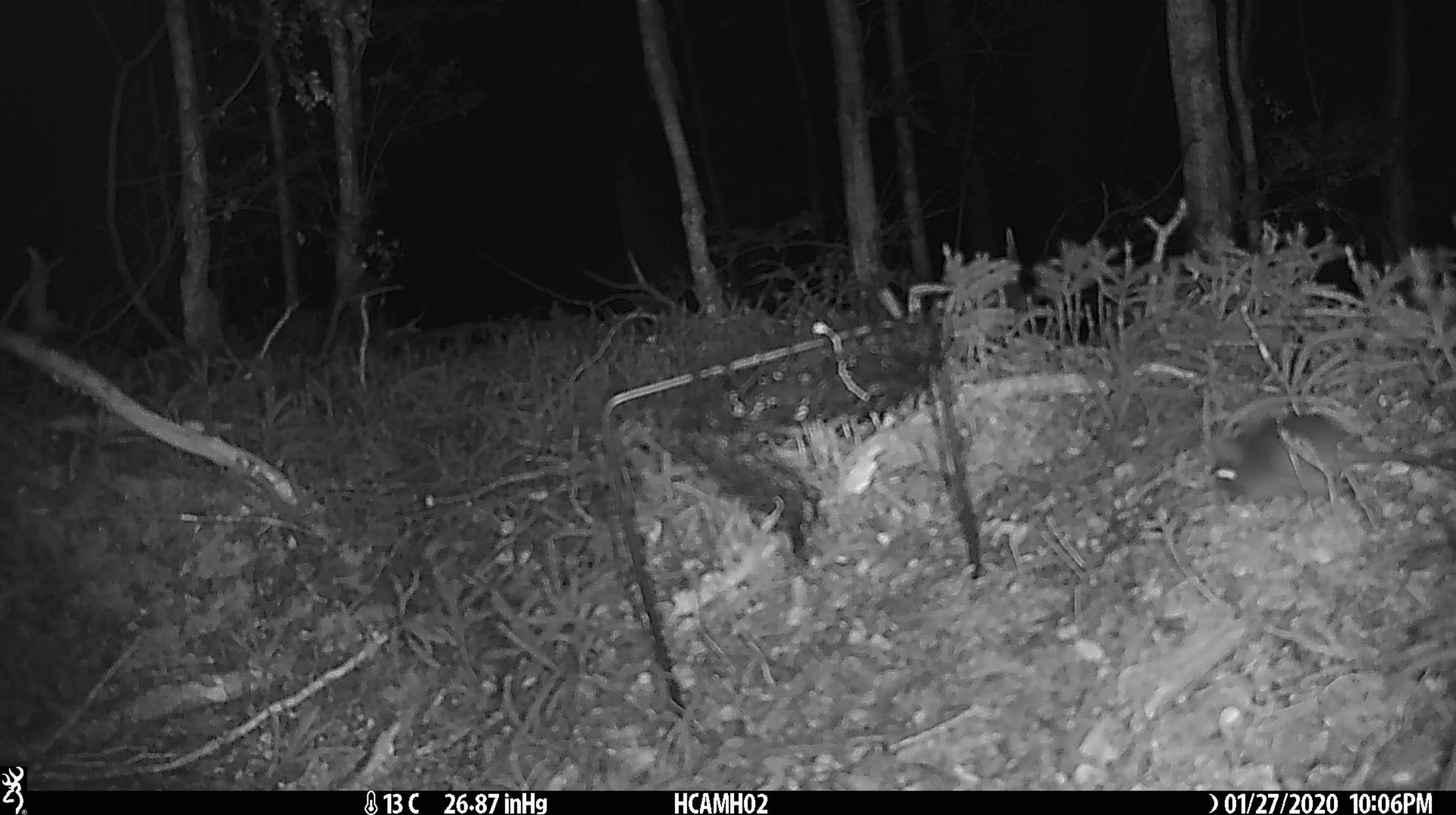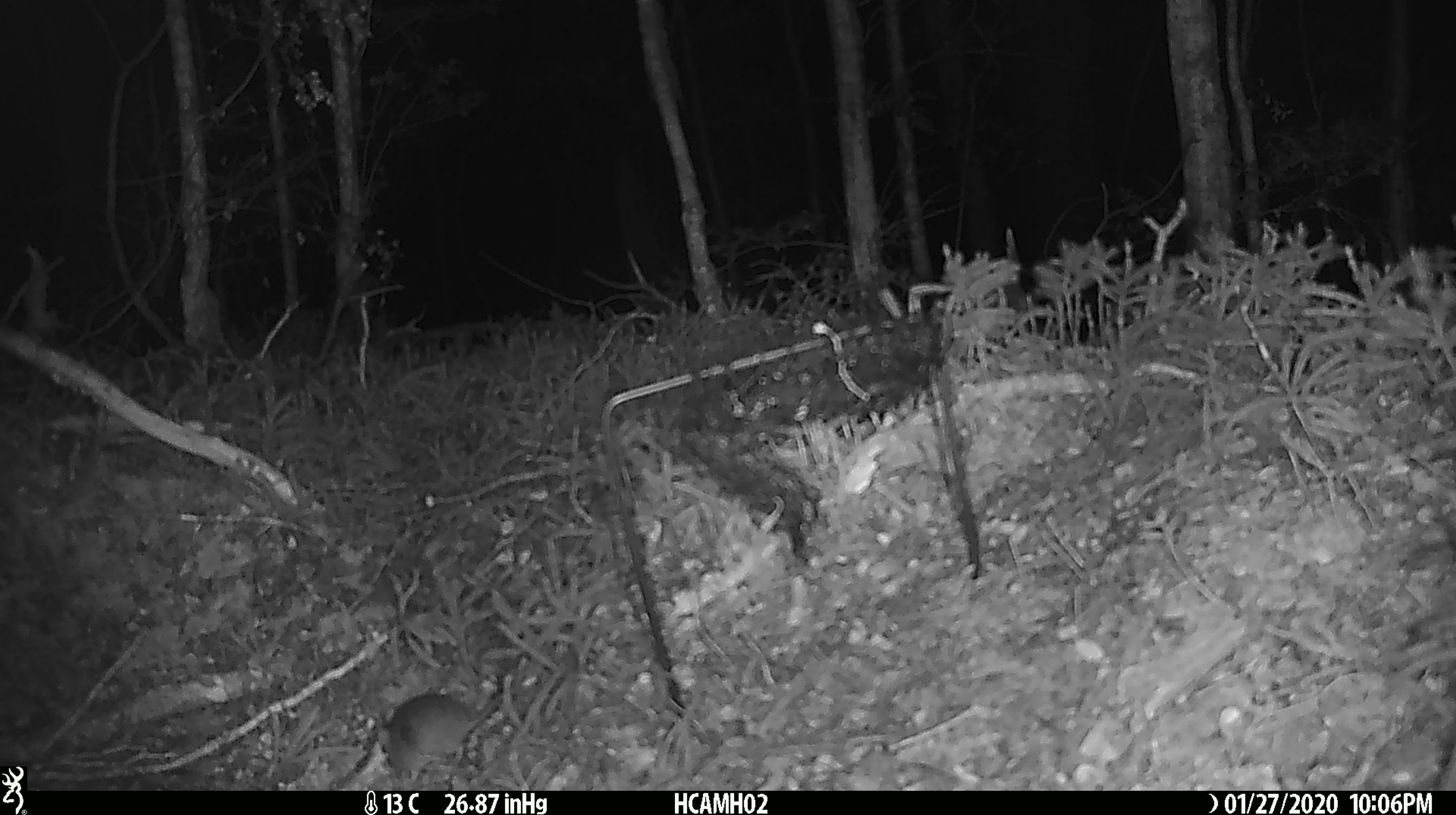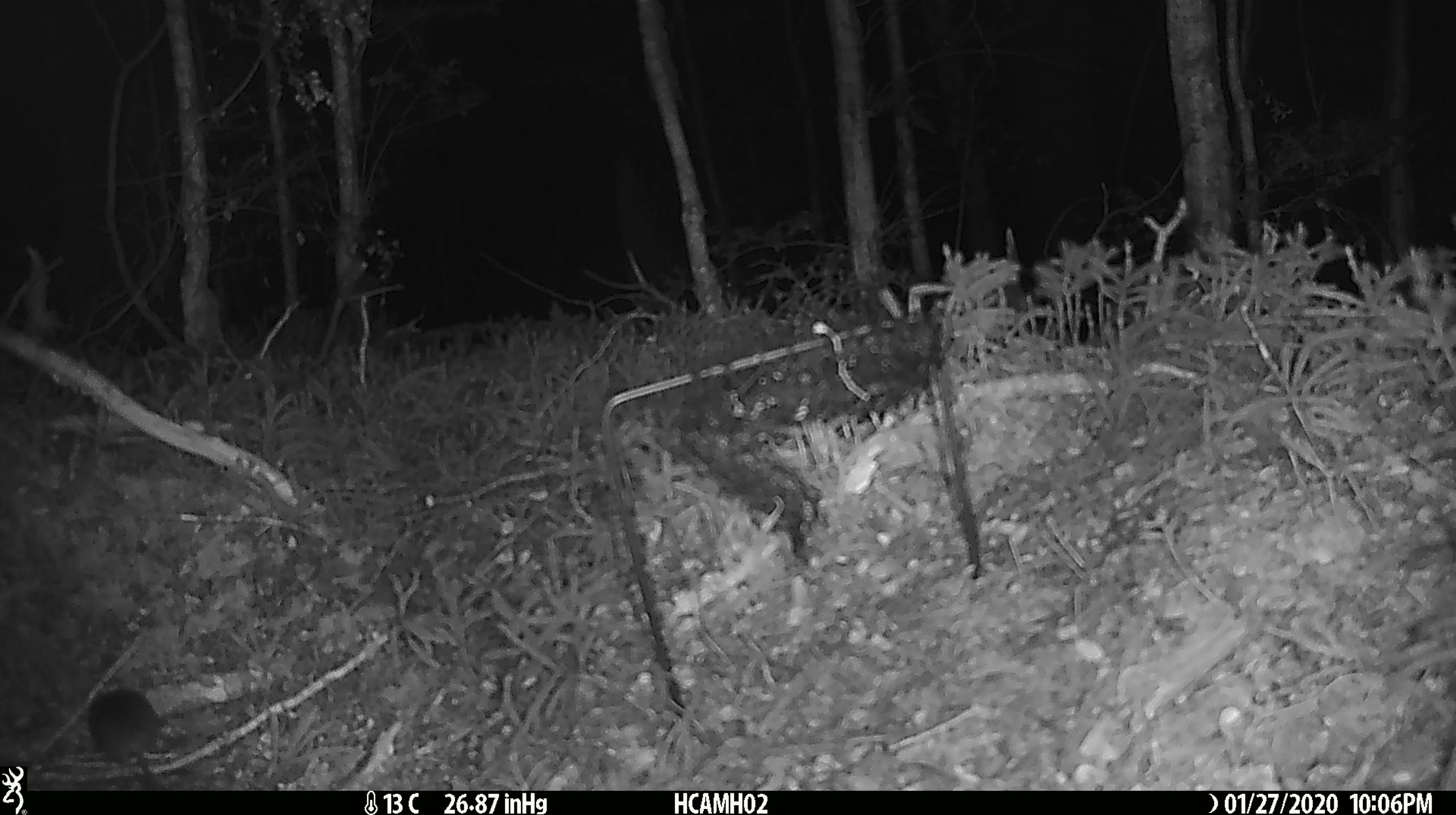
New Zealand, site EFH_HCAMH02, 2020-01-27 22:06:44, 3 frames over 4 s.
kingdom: Animalia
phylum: Chordata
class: Mammalia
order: Rodentia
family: Muridae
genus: Mus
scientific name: Mus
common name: mouse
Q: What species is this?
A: Mouse (Mus).